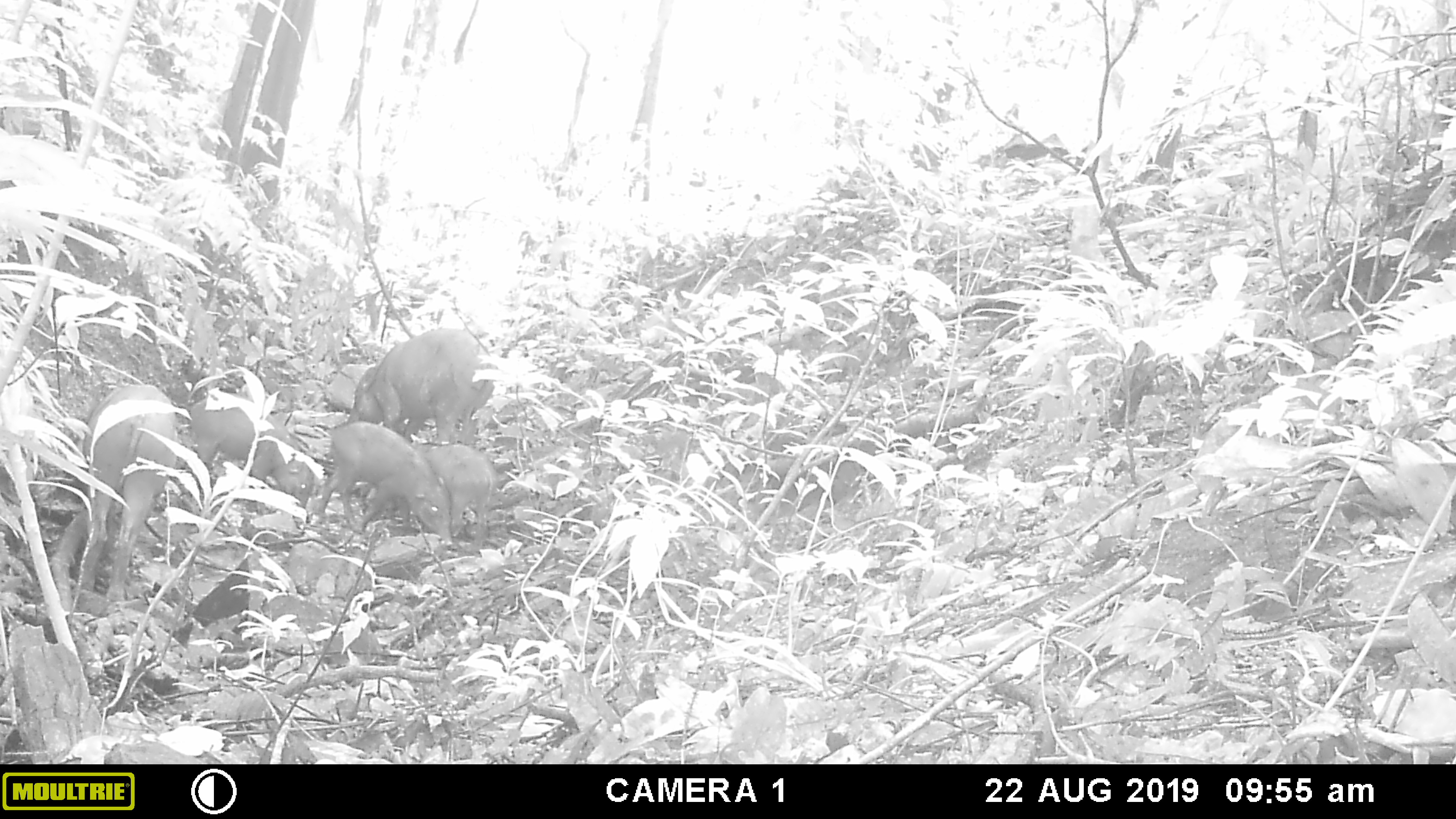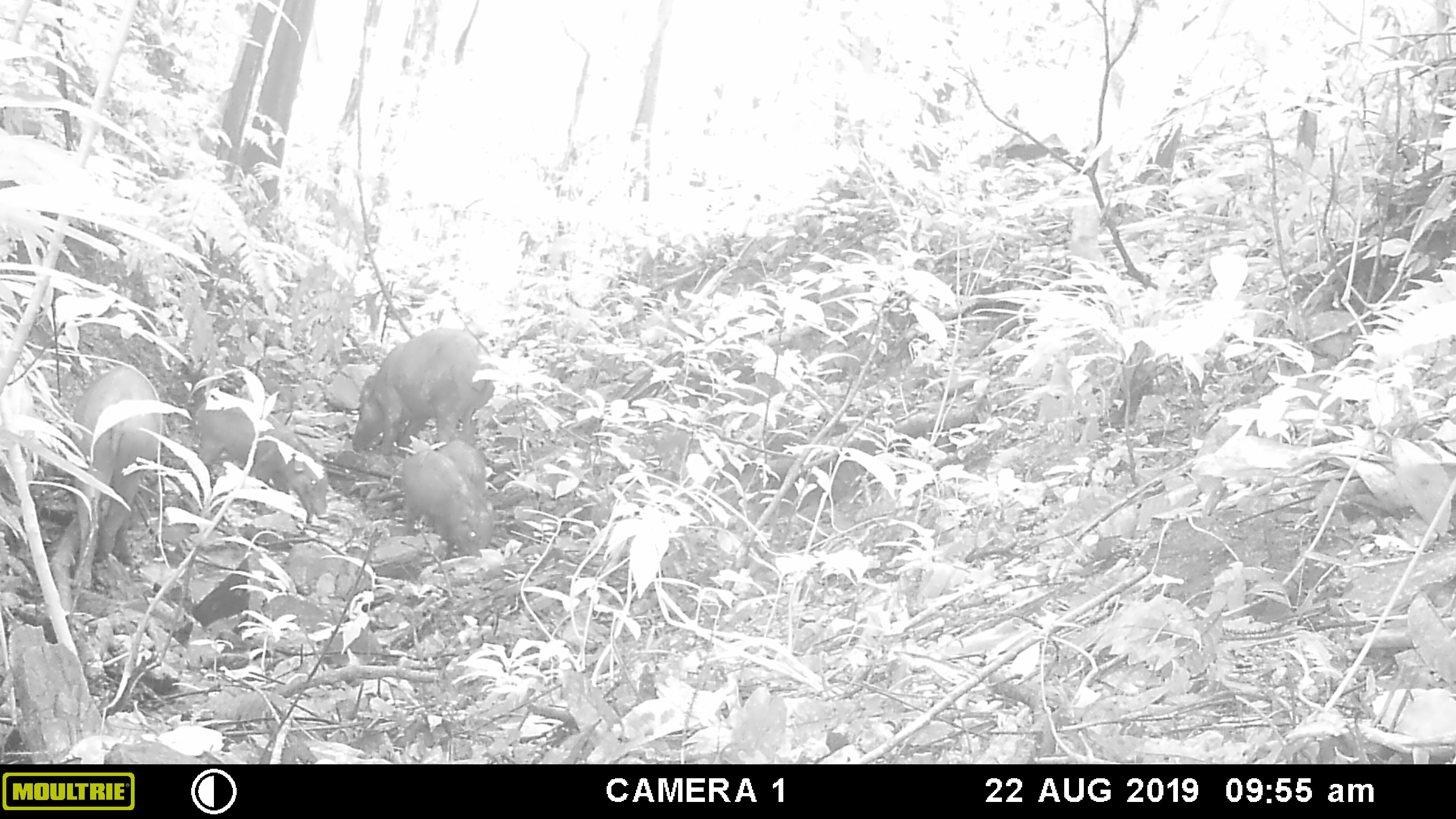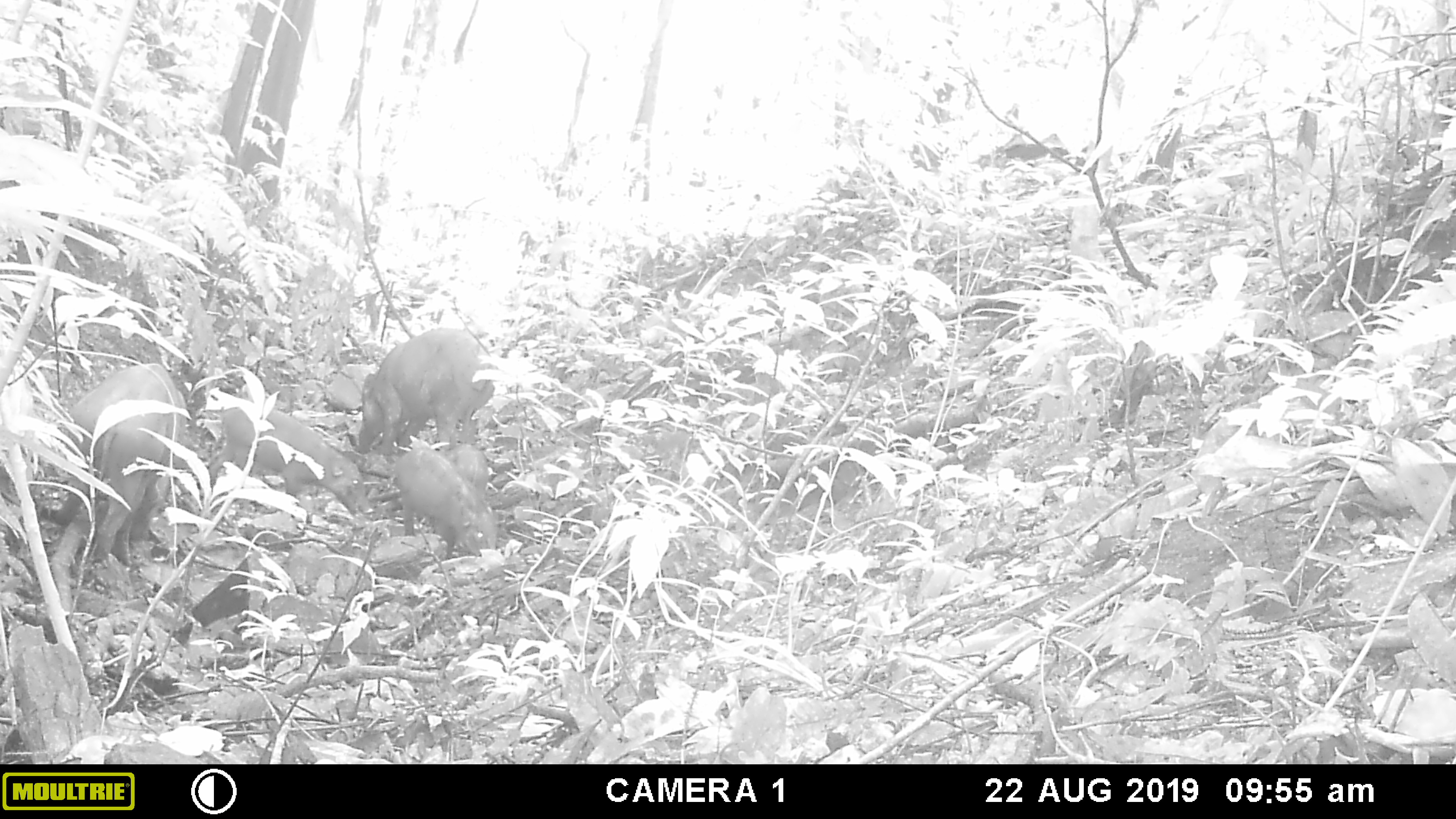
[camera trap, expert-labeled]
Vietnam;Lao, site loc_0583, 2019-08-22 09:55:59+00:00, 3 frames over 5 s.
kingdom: Animalia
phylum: Chordata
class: Mammalia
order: Artiodactyla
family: Suidae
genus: Sus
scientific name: Sus scrofa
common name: eurasian wild pig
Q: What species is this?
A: Eurasian wild pig (Sus scrofa).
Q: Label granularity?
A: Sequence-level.